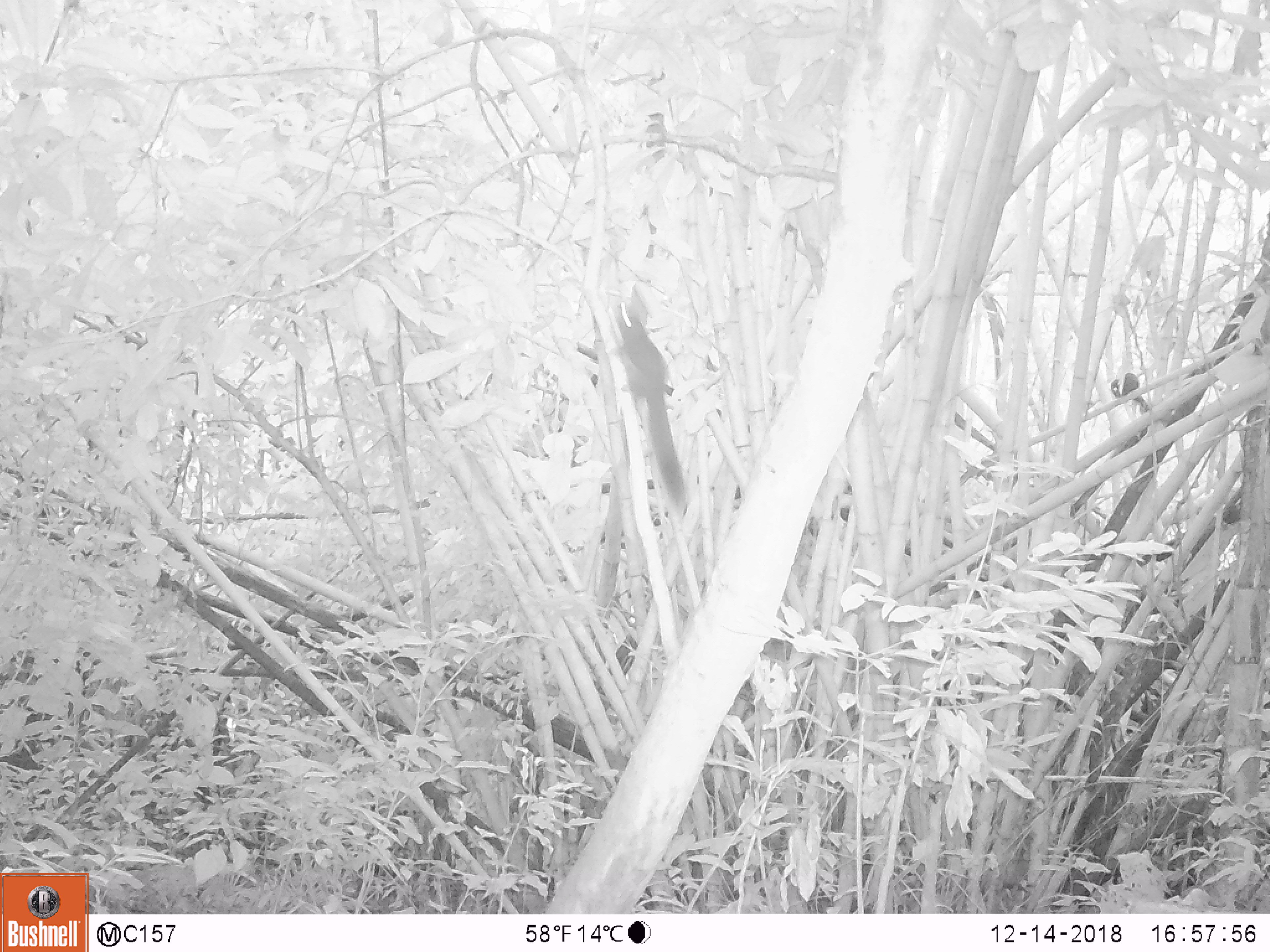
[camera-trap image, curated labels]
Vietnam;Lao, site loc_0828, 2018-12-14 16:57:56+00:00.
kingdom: Animalia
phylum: Chordata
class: Mammalia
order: Rodentia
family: Sciuridae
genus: Sciurus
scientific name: Sciurus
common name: squirrel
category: unidentified squirrel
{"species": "unidentified squirrel (squirrel) (Sciurus)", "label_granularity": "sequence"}